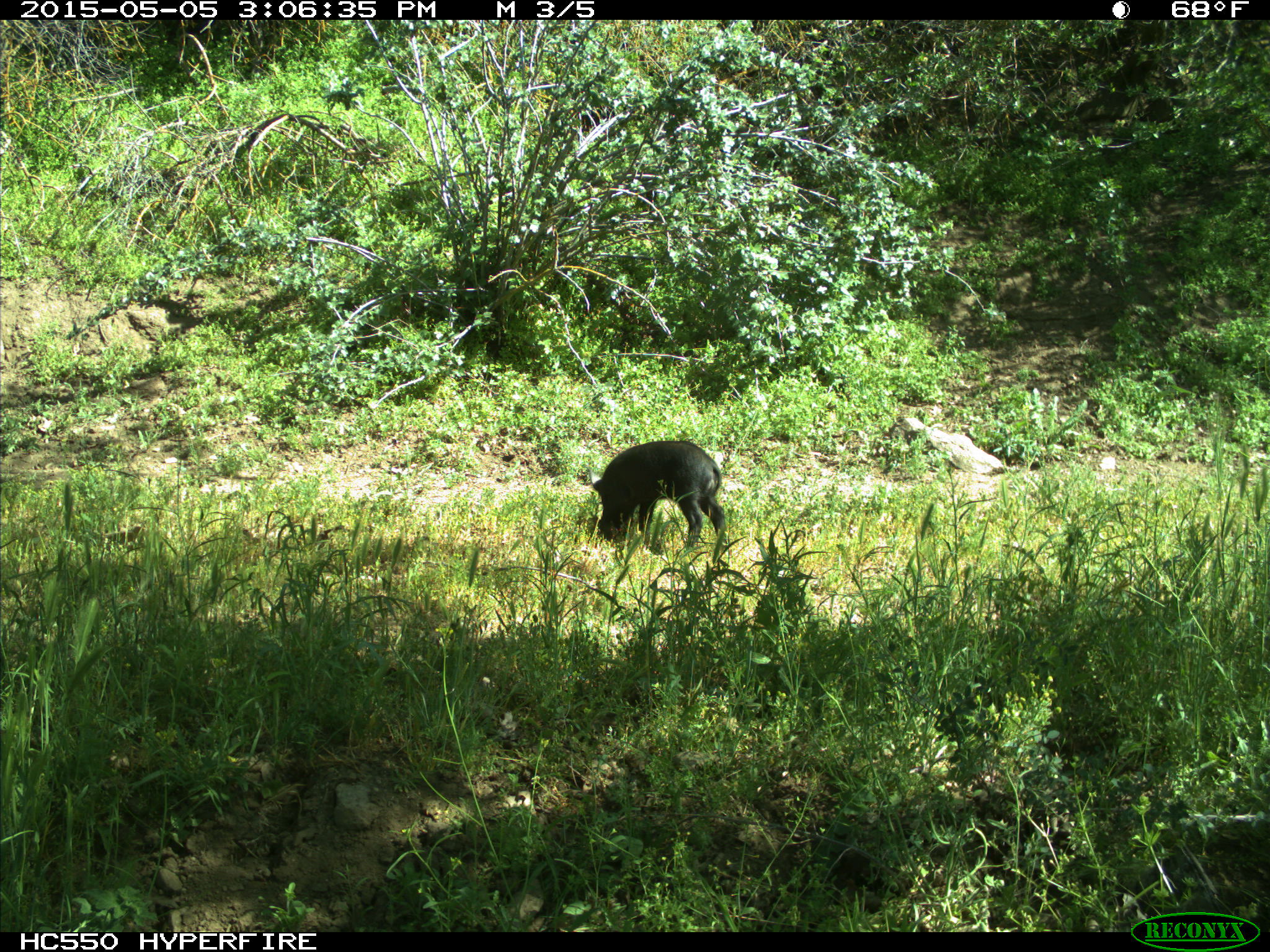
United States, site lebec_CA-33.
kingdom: Animalia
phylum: Chordata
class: Mammalia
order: Artiodactyla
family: Suidae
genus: Sus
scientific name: Sus scrofa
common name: wild boar